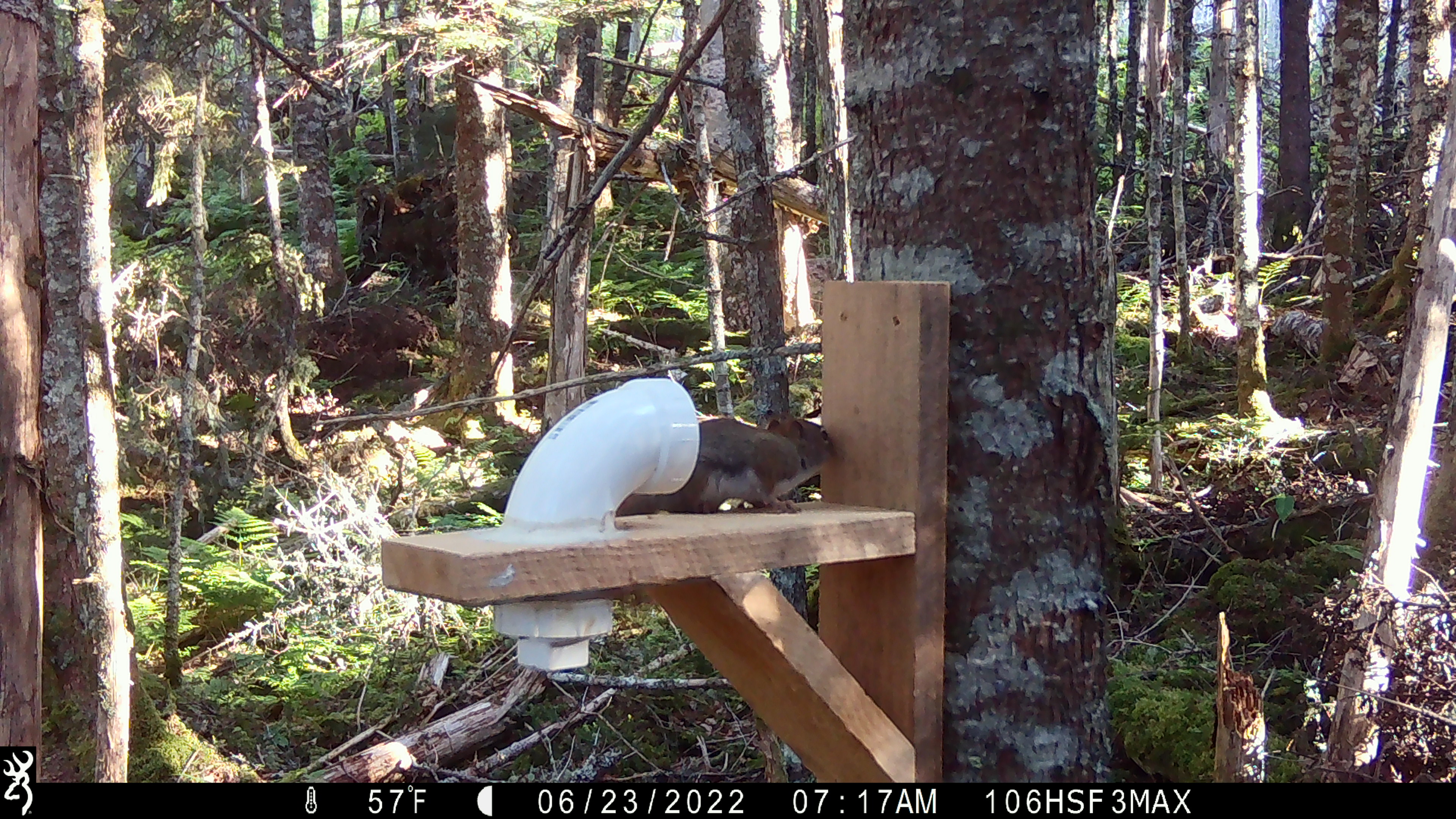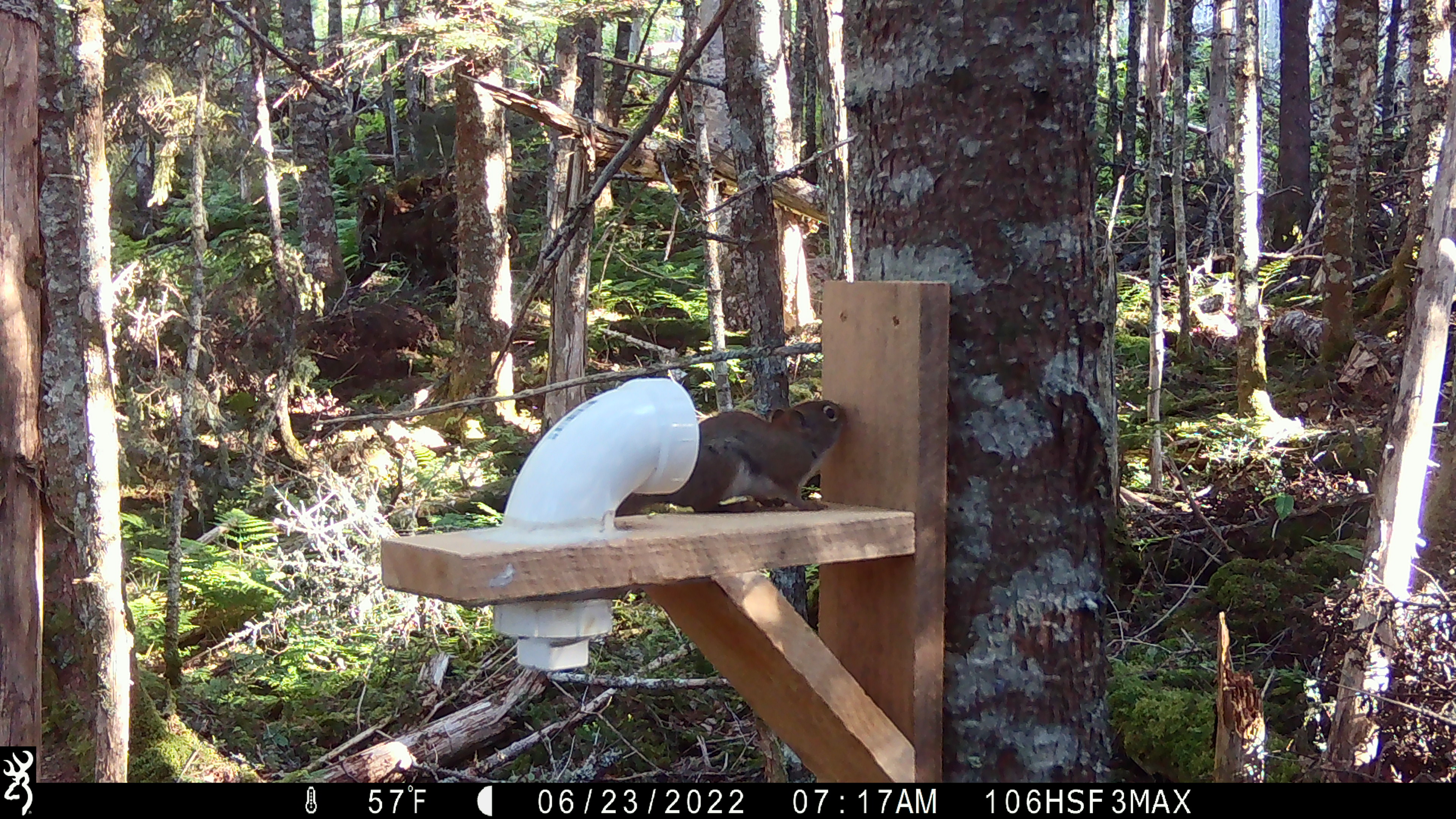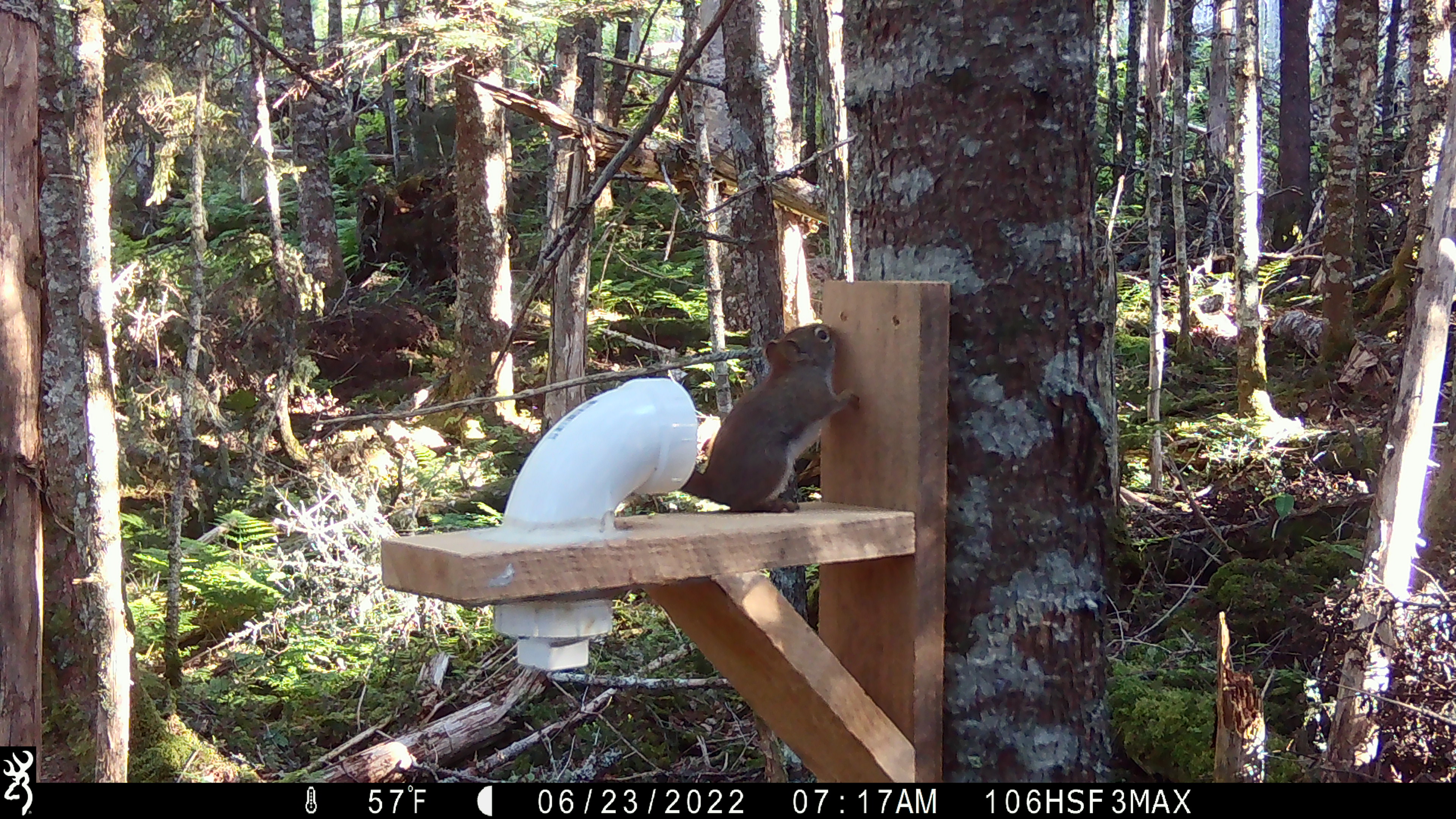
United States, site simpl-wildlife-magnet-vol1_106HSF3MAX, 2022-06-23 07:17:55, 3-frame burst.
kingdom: Animalia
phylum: Chordata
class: Mammalia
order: Rodentia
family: Sciuridae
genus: Tamiasciurus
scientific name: Tamiasciurus hudsonicus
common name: red squirrel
Red squirrel (Tamiasciurus hudsonicus).